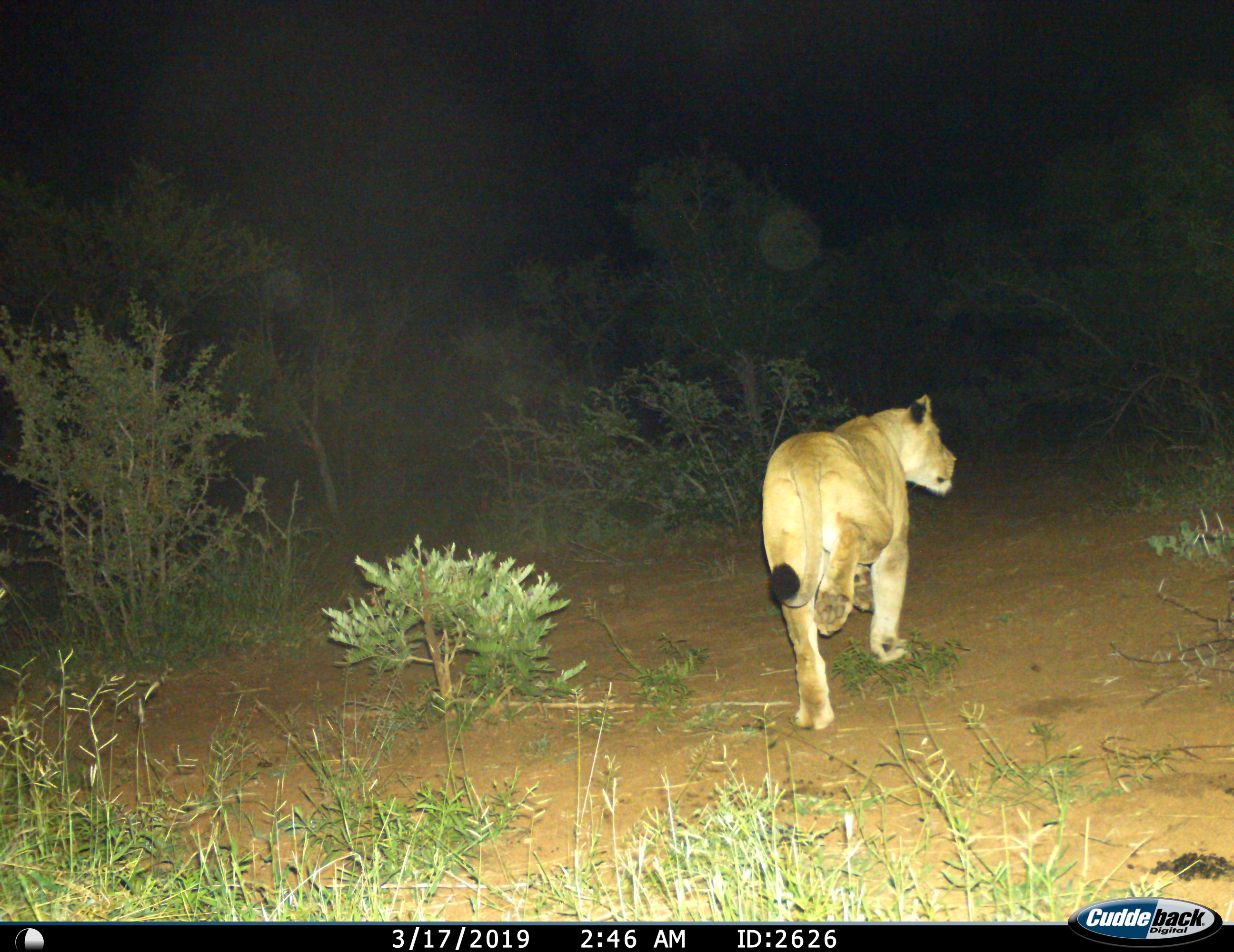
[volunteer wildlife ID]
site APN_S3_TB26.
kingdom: Animalia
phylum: Chordata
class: Mammalia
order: Carnivora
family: Felidae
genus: Panthera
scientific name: Panthera leo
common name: lion female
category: lionfemale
Lionfemale (lion female) (Panthera leo), count 1. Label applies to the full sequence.